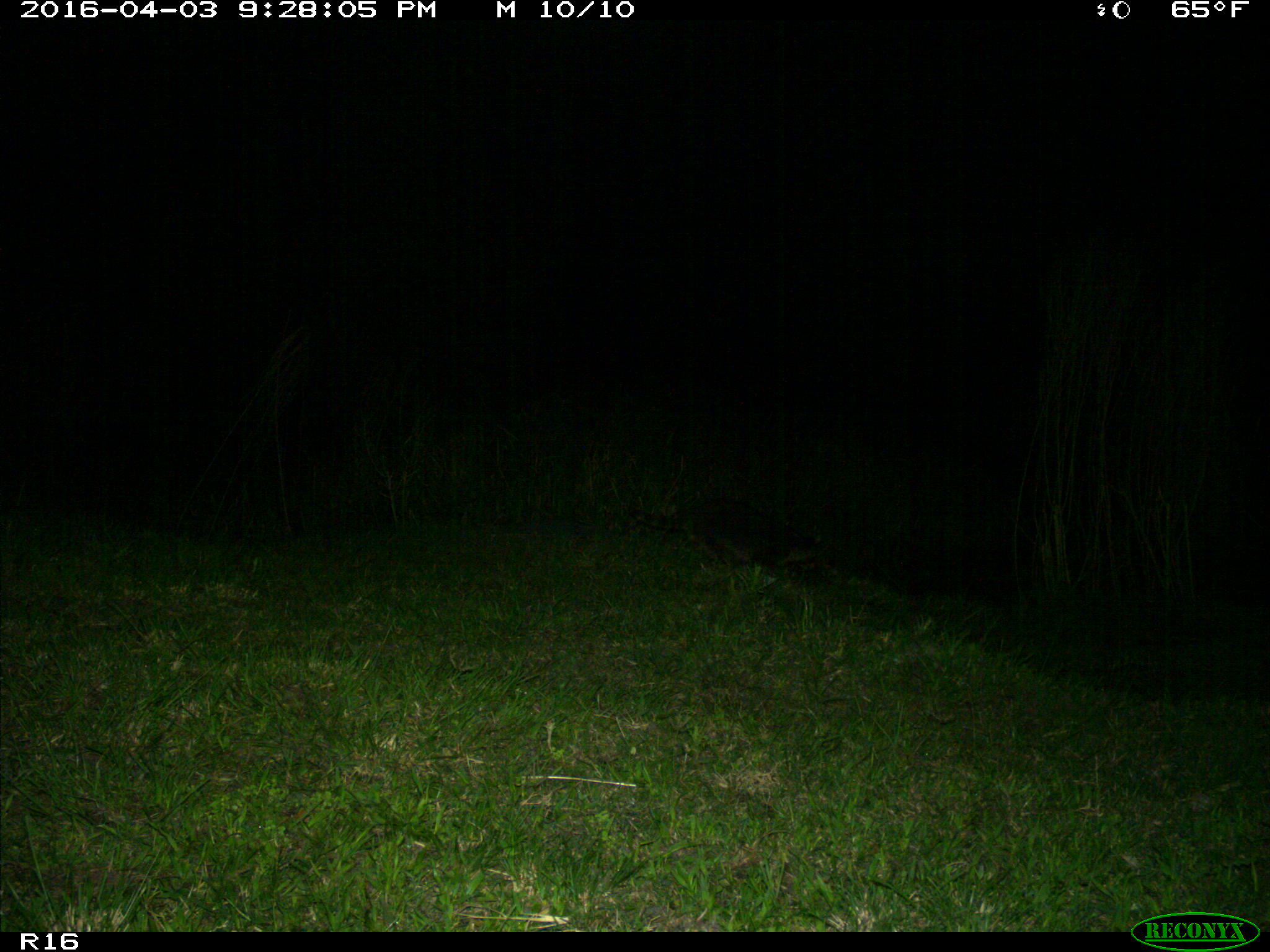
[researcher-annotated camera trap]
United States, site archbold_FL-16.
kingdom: Animalia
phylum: Chordata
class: Mammalia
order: Carnivora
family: Procyonidae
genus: Procyon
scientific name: Procyon lotor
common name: common raccoon